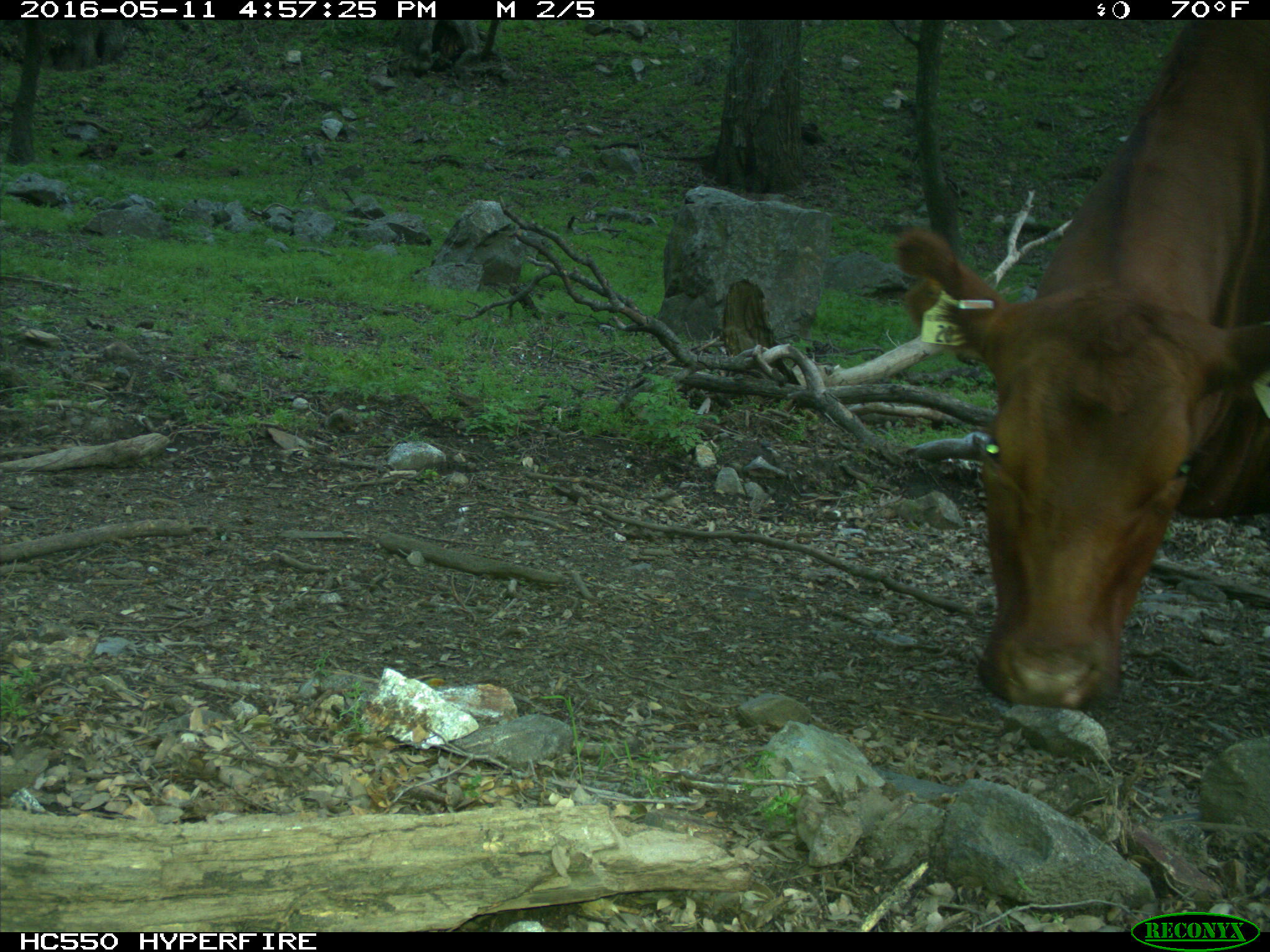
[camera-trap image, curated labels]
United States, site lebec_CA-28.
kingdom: Animalia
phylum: Chordata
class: Mammalia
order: Artiodactyla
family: Bovidae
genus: Bos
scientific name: Bos taurus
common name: domestic cow